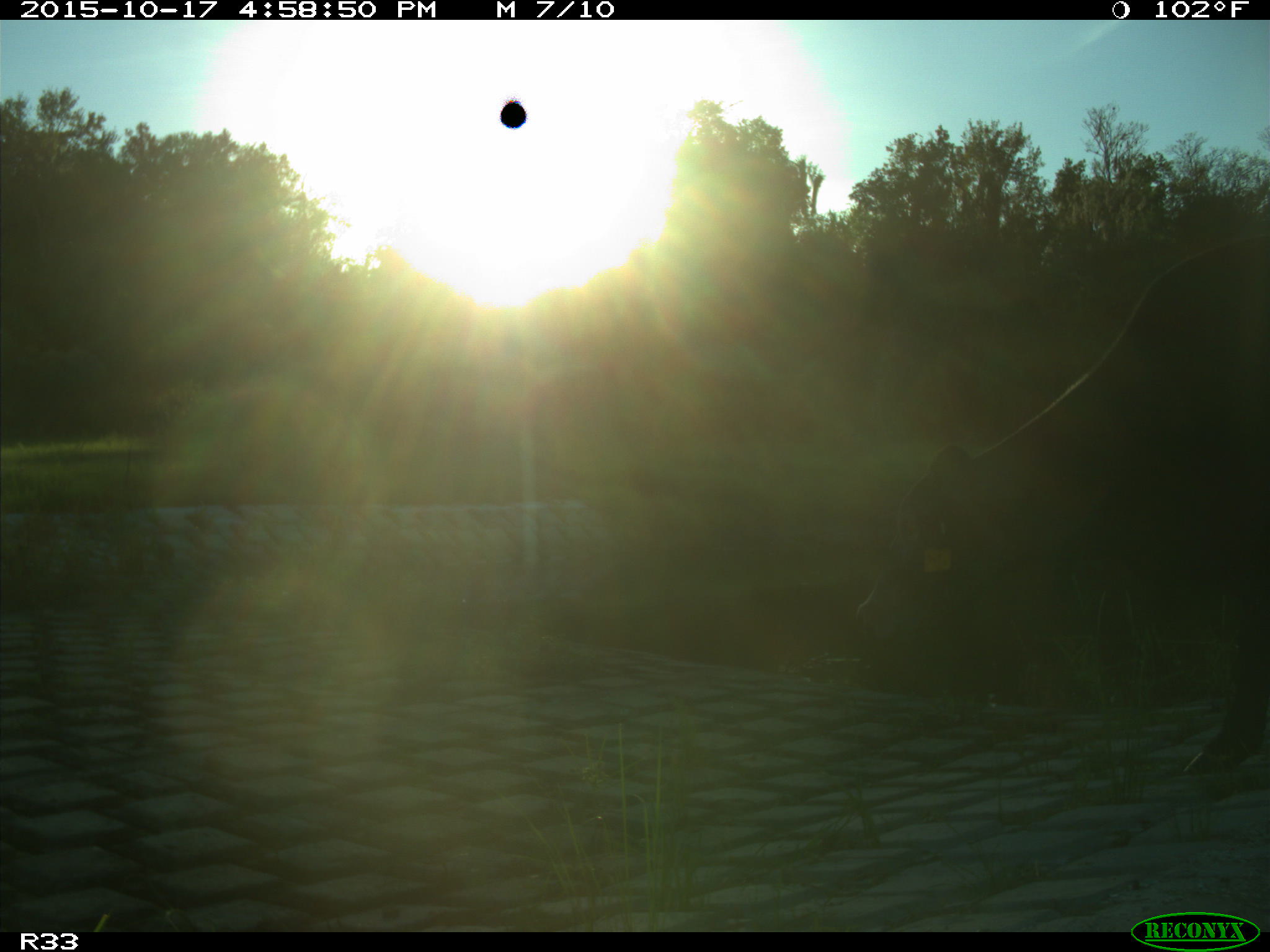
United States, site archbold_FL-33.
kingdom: Animalia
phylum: Chordata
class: Mammalia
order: Artiodactyla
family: Bovidae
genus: Bos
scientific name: Bos taurus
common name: domestic cow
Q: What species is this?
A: Bos taurus (domestic cow).